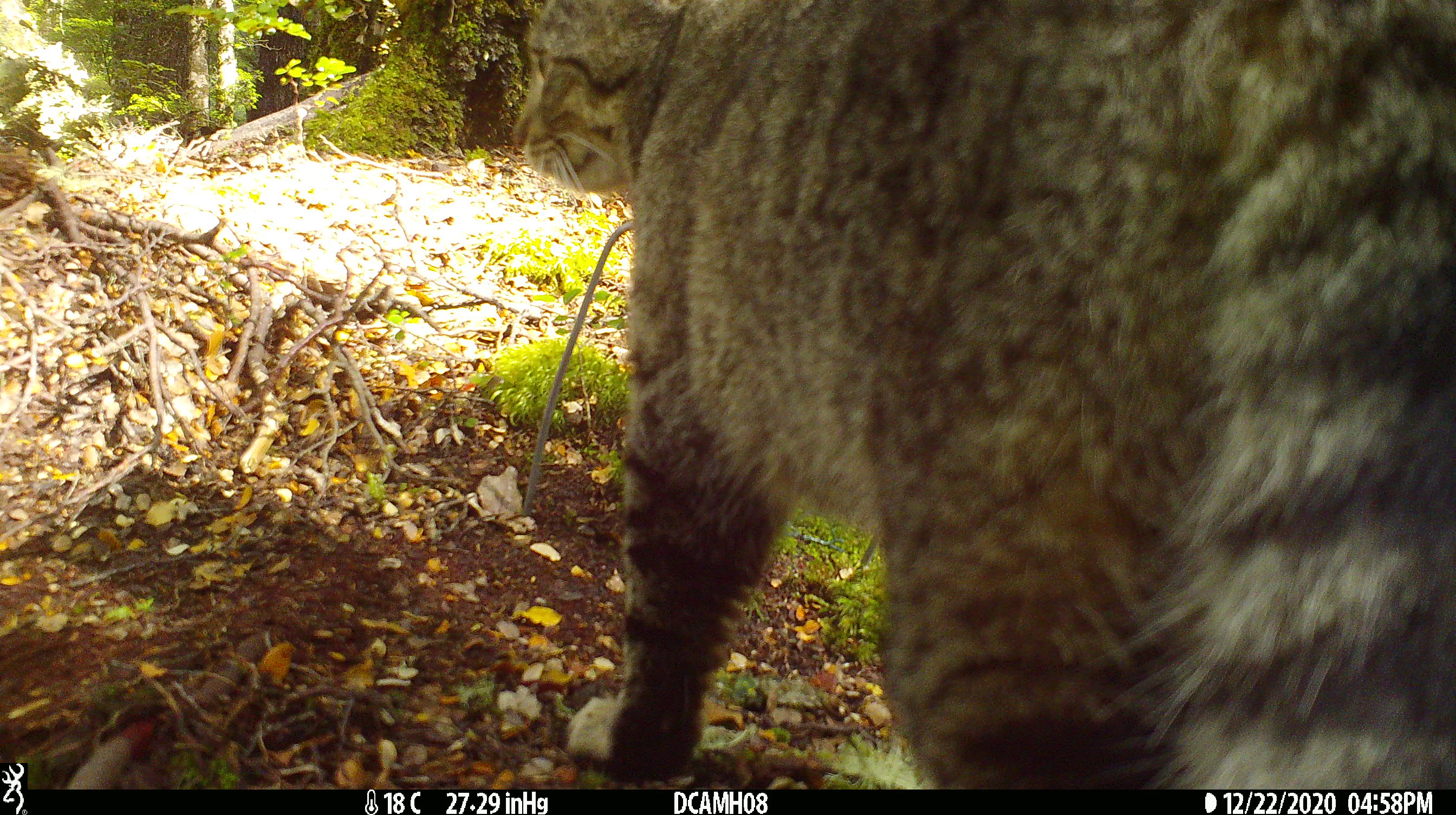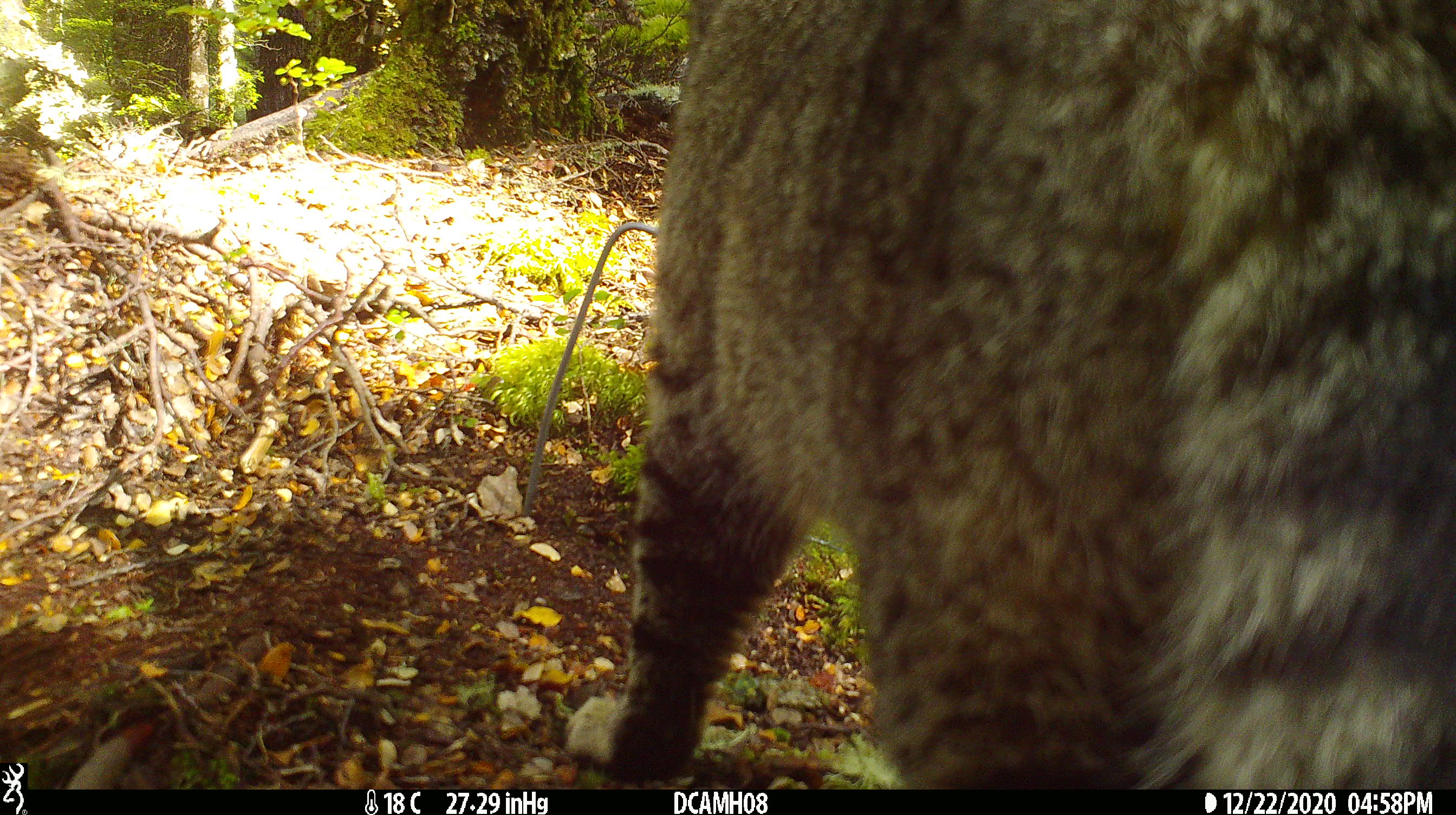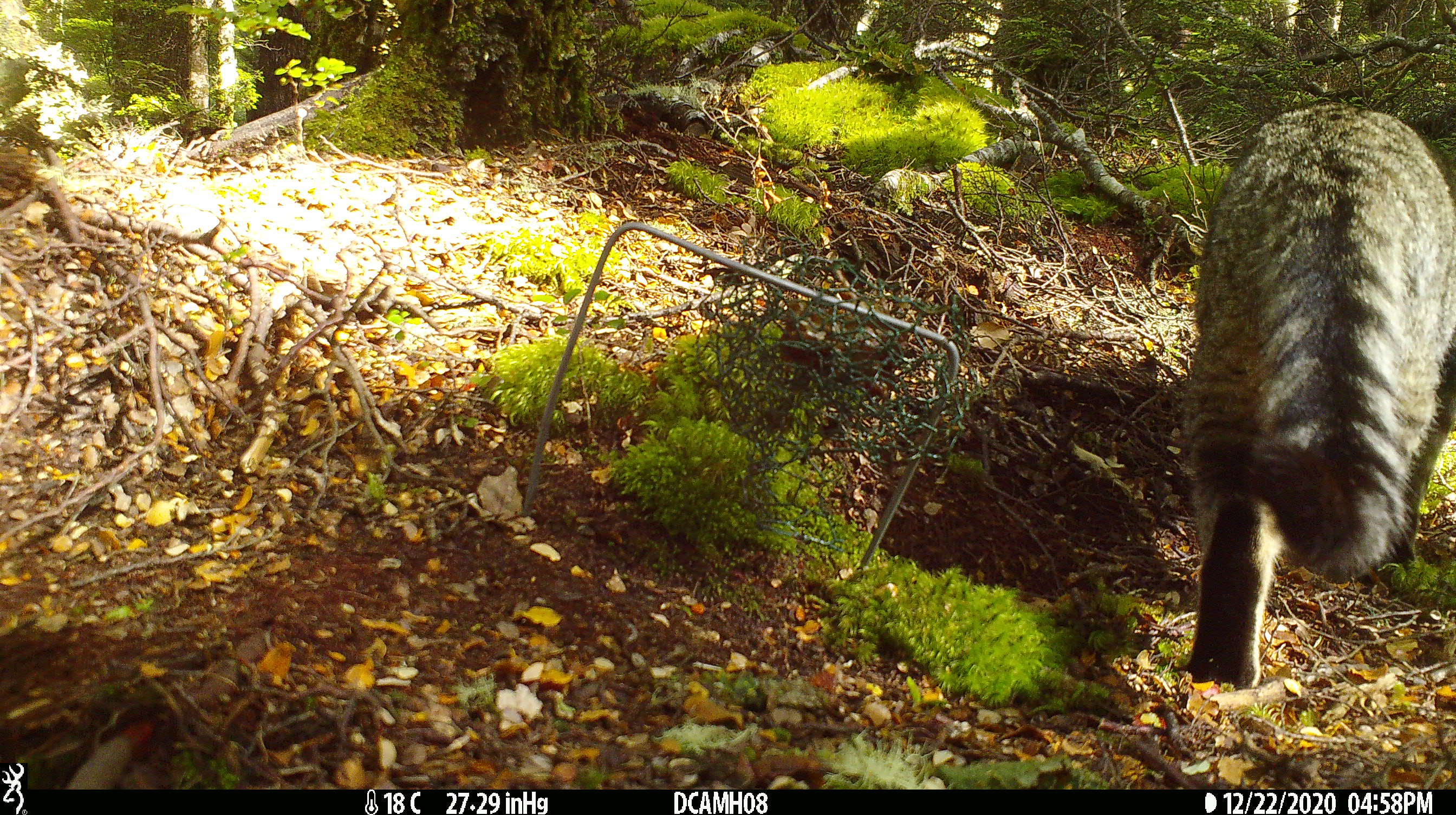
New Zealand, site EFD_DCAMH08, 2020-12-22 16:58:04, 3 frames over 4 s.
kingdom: Animalia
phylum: Chordata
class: Mammalia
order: Carnivora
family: Felidae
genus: Felis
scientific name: Felis catus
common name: domestic cat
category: cat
Cat (domestic cat) (Felis catus).